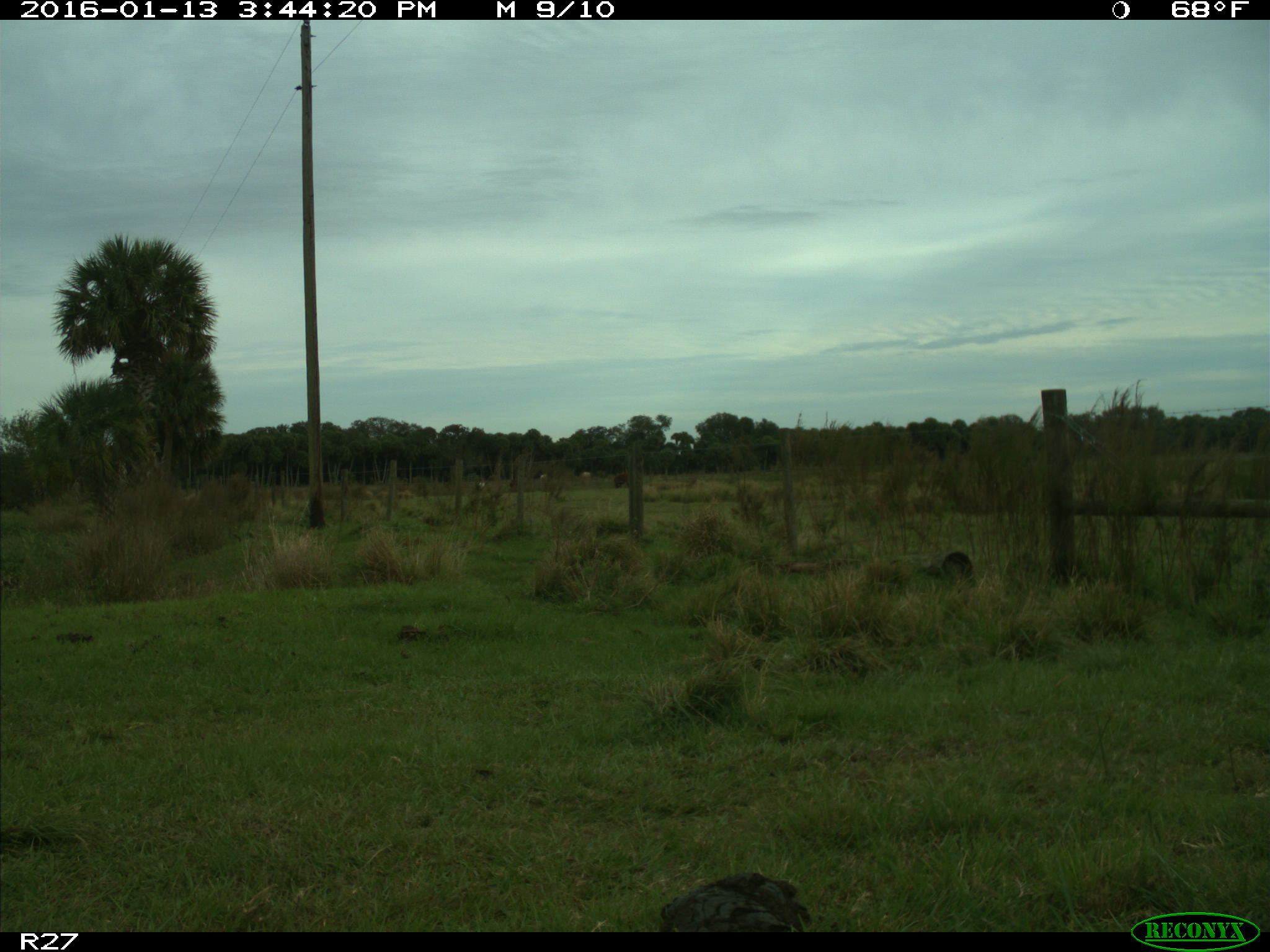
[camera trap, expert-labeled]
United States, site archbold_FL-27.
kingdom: Animalia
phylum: Chordata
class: Mammalia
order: Artiodactyla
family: Bovidae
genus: Bos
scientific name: Bos taurus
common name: domestic cow